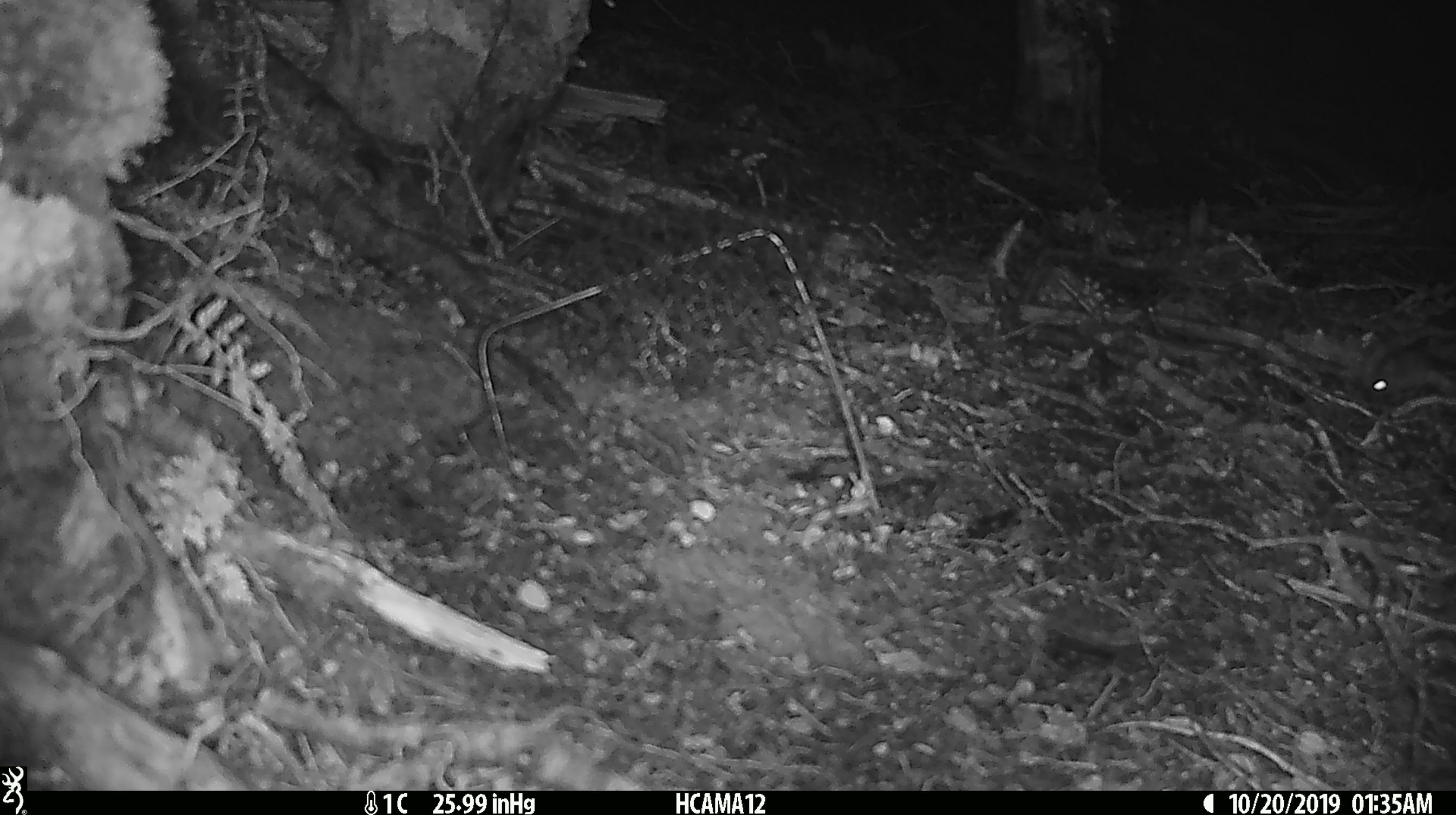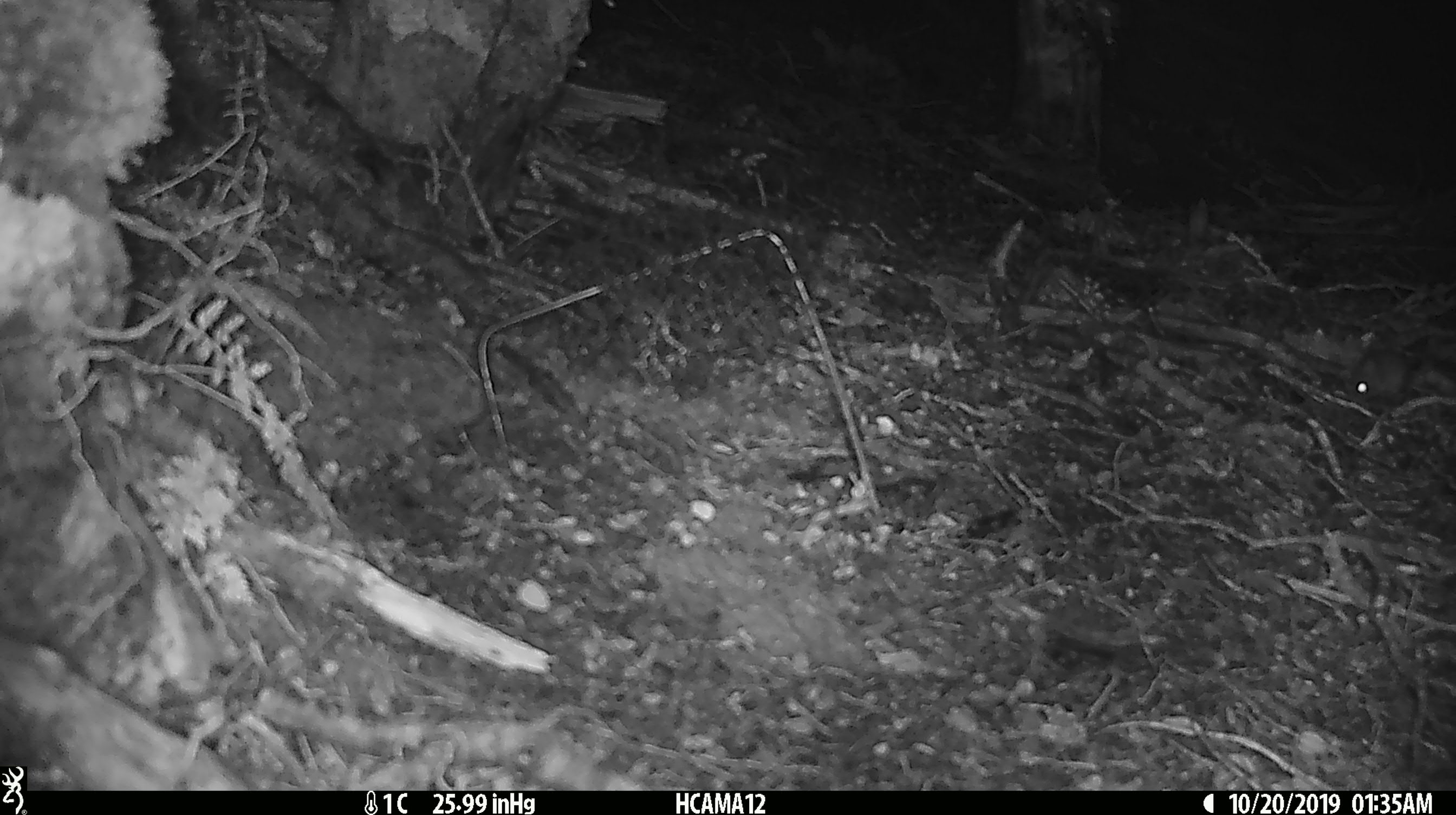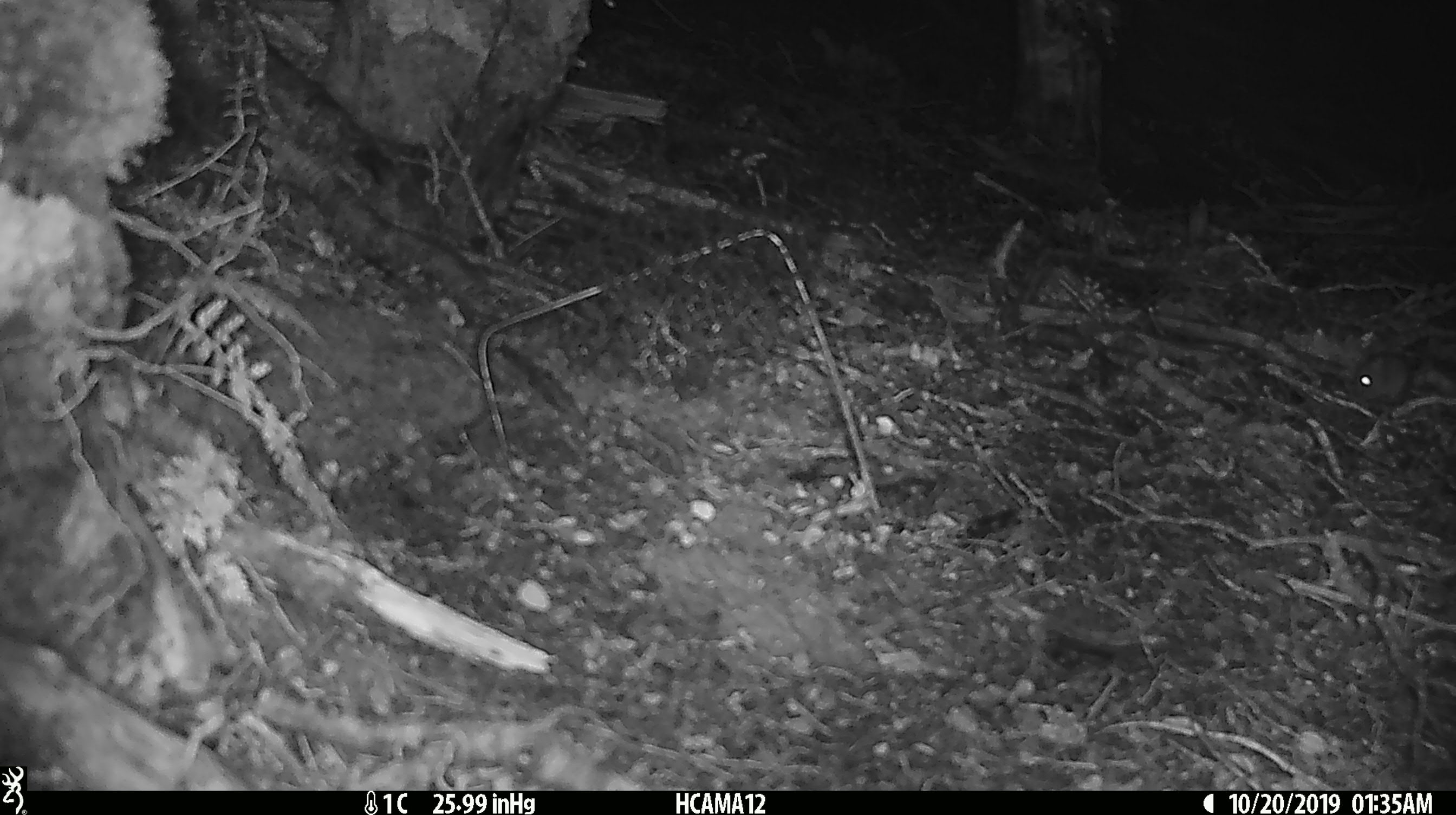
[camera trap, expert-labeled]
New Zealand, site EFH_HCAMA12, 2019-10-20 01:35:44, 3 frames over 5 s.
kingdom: Animalia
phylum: Chordata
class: Mammalia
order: Rodentia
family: Muridae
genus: Mus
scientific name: Mus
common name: mouse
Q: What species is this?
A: Mouse (Mus).